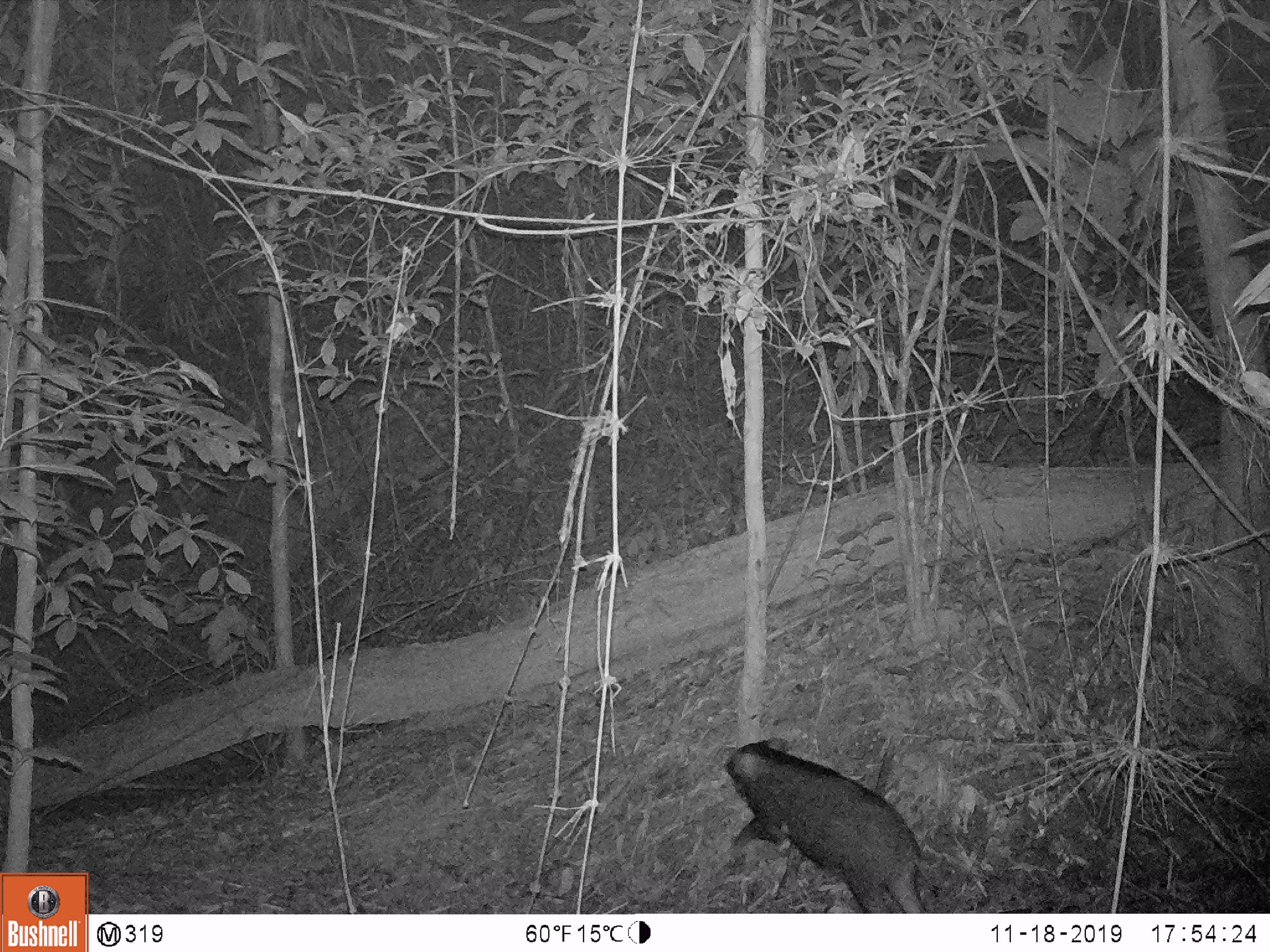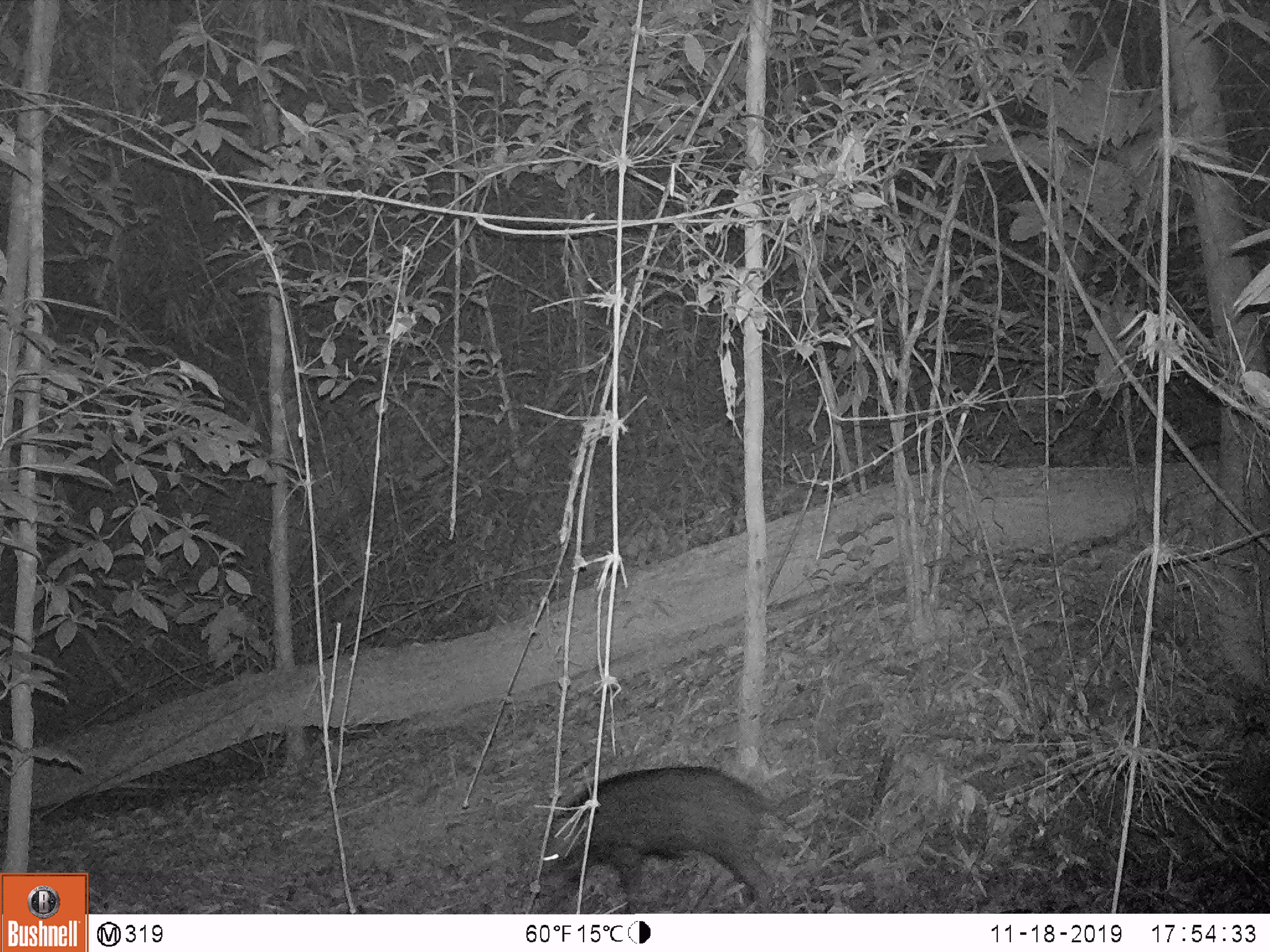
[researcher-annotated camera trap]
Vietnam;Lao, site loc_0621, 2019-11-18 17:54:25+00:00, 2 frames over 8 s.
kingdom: Animalia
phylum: Chordata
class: Mammalia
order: Artiodactyla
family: Suidae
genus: Sus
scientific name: Sus scrofa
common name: eurasian wild pig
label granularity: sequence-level